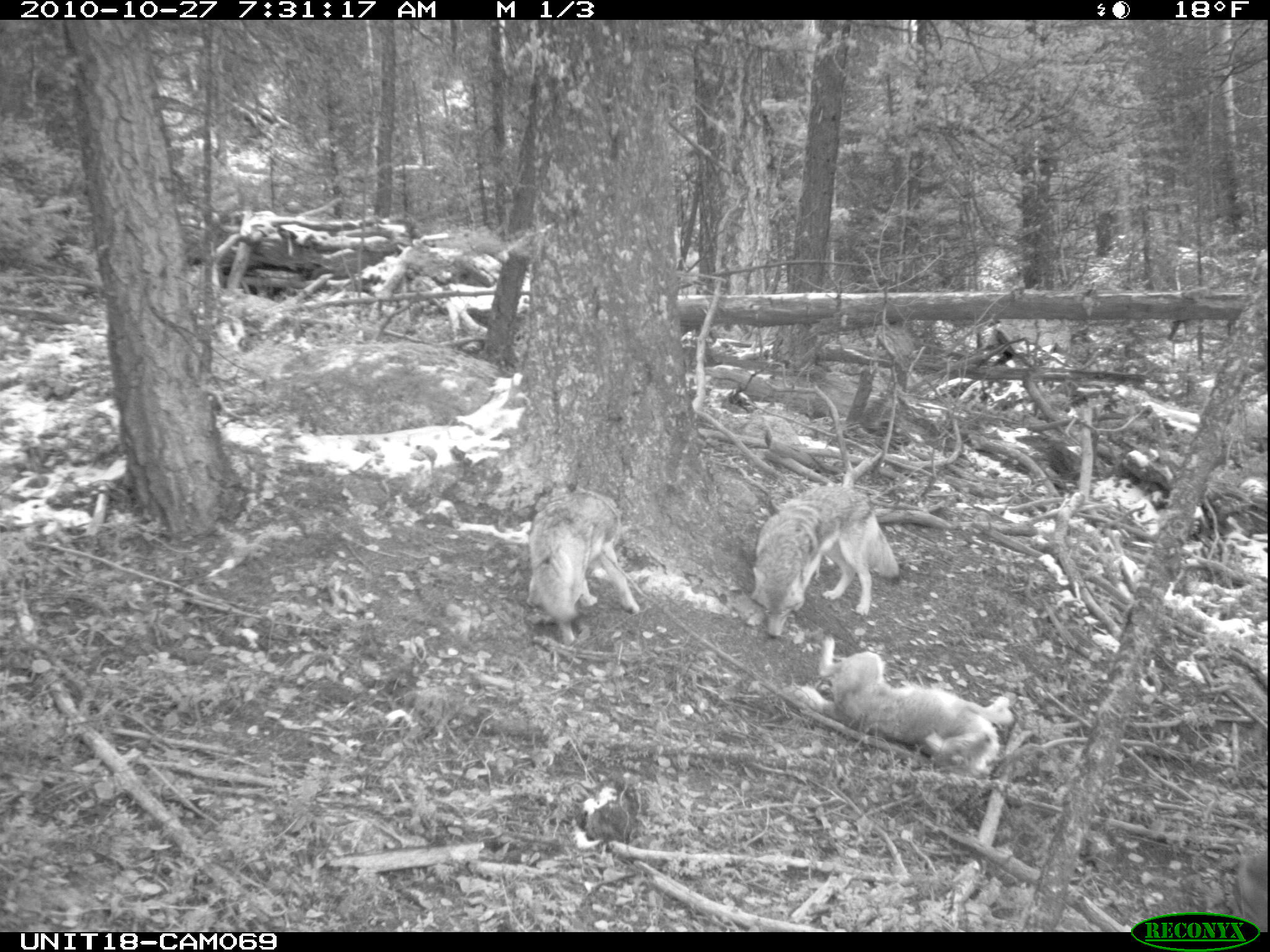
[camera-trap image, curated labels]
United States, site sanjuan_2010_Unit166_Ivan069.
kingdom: Animalia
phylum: Chordata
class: Mammalia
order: Carnivora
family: Canidae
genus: Canis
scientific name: Canis latrans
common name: coyote